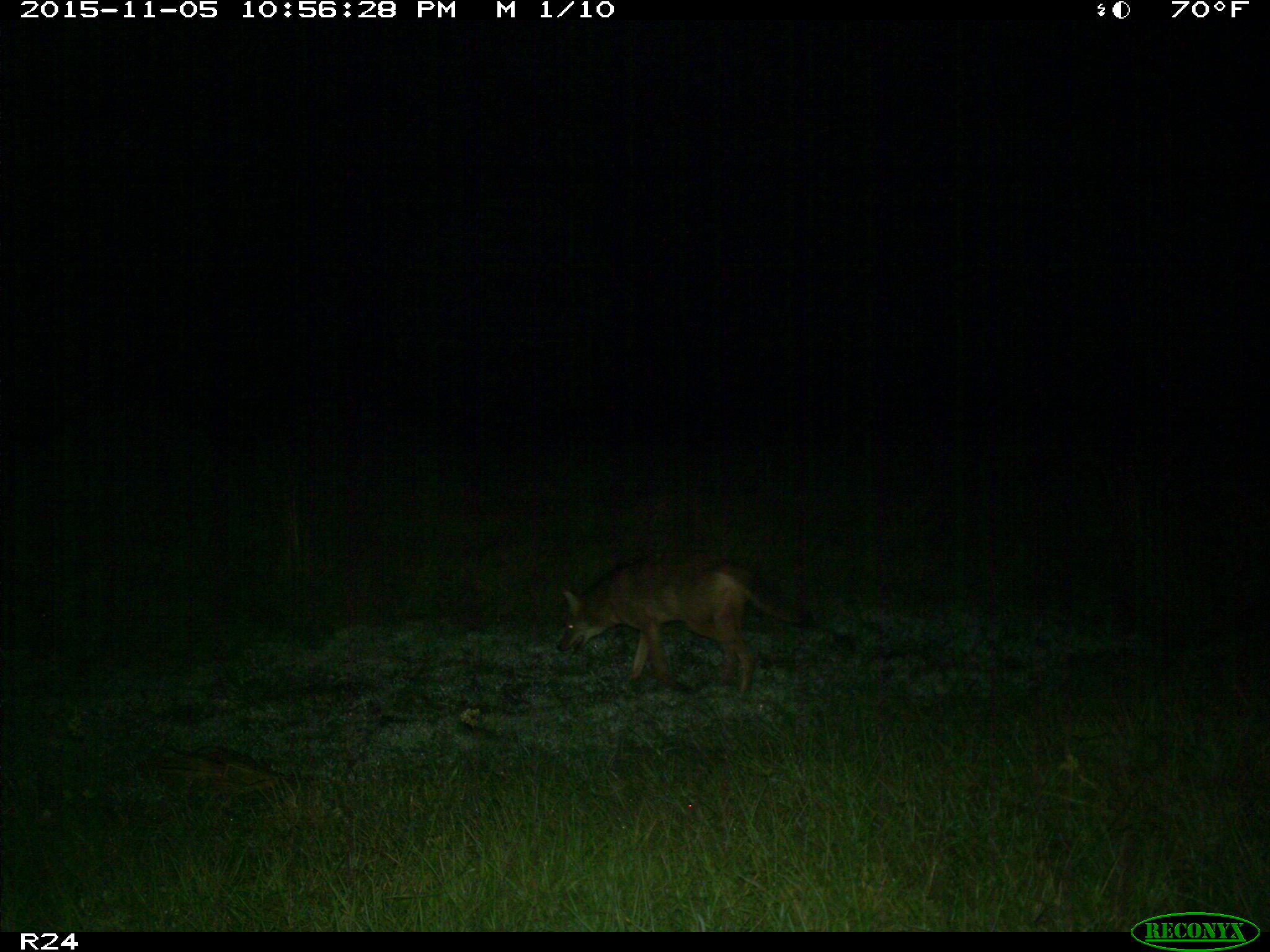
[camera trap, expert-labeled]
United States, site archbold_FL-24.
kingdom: Animalia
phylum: Chordata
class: Mammalia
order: Carnivora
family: Canidae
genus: Canis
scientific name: Canis latrans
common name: coyote